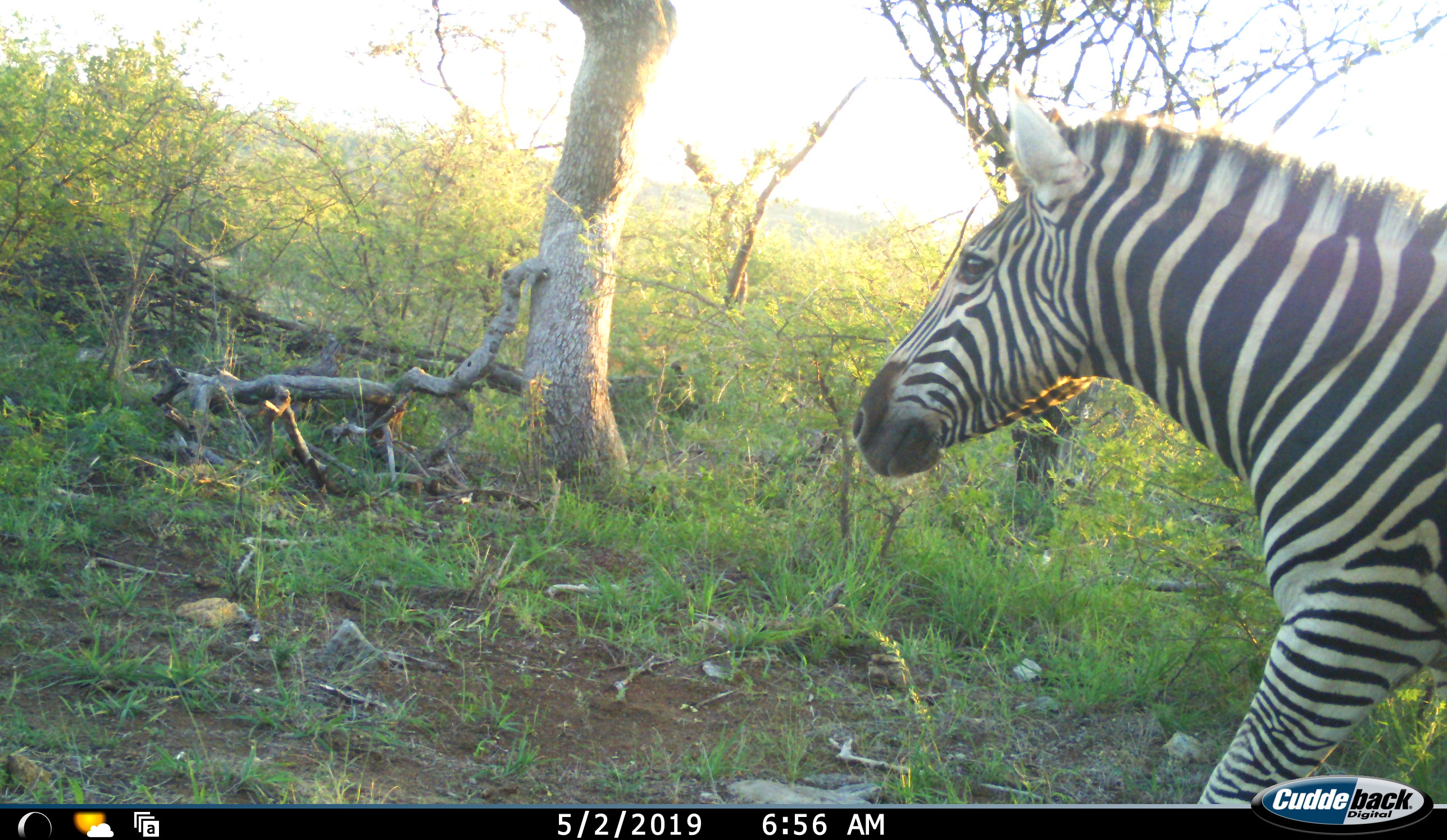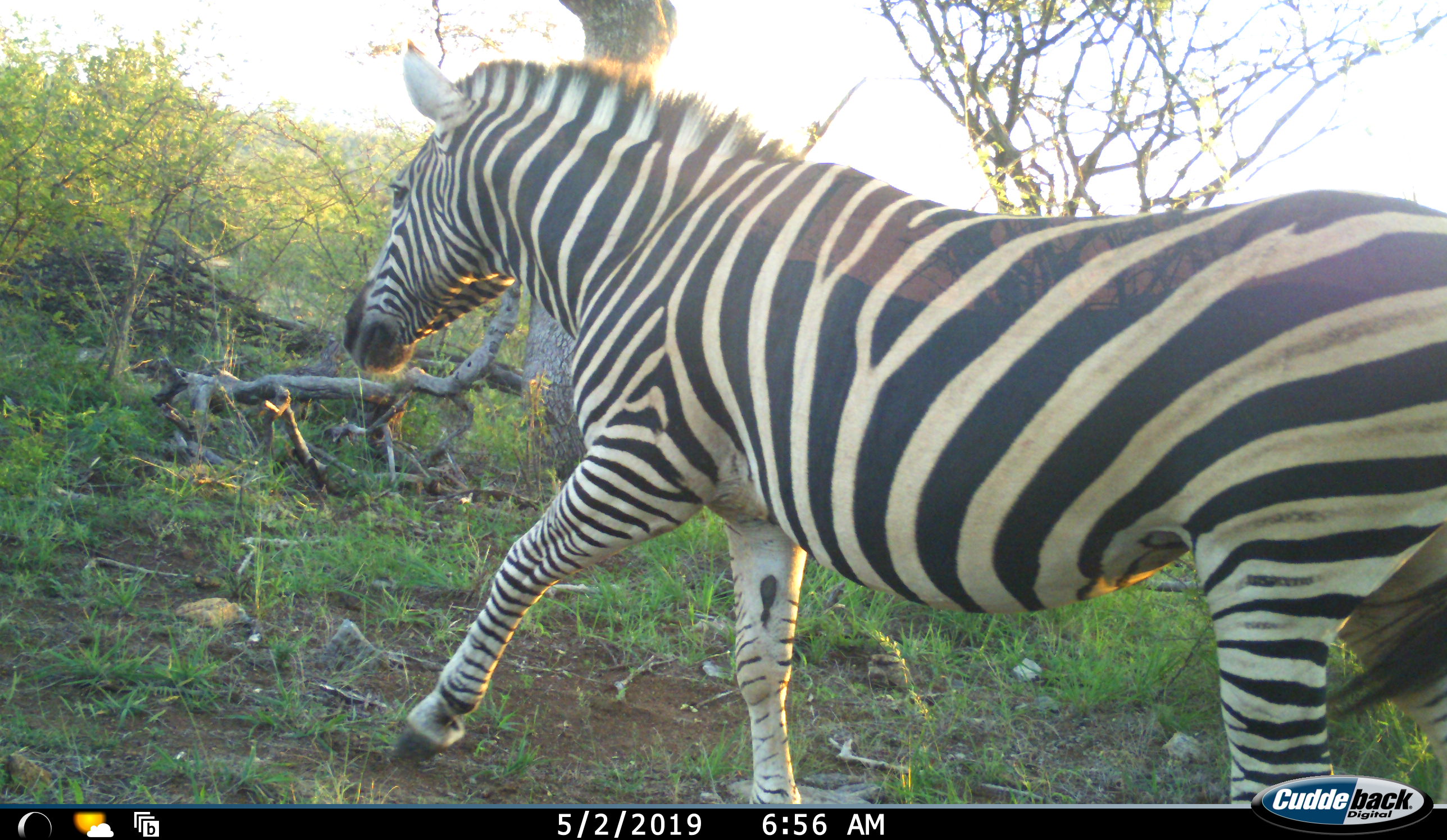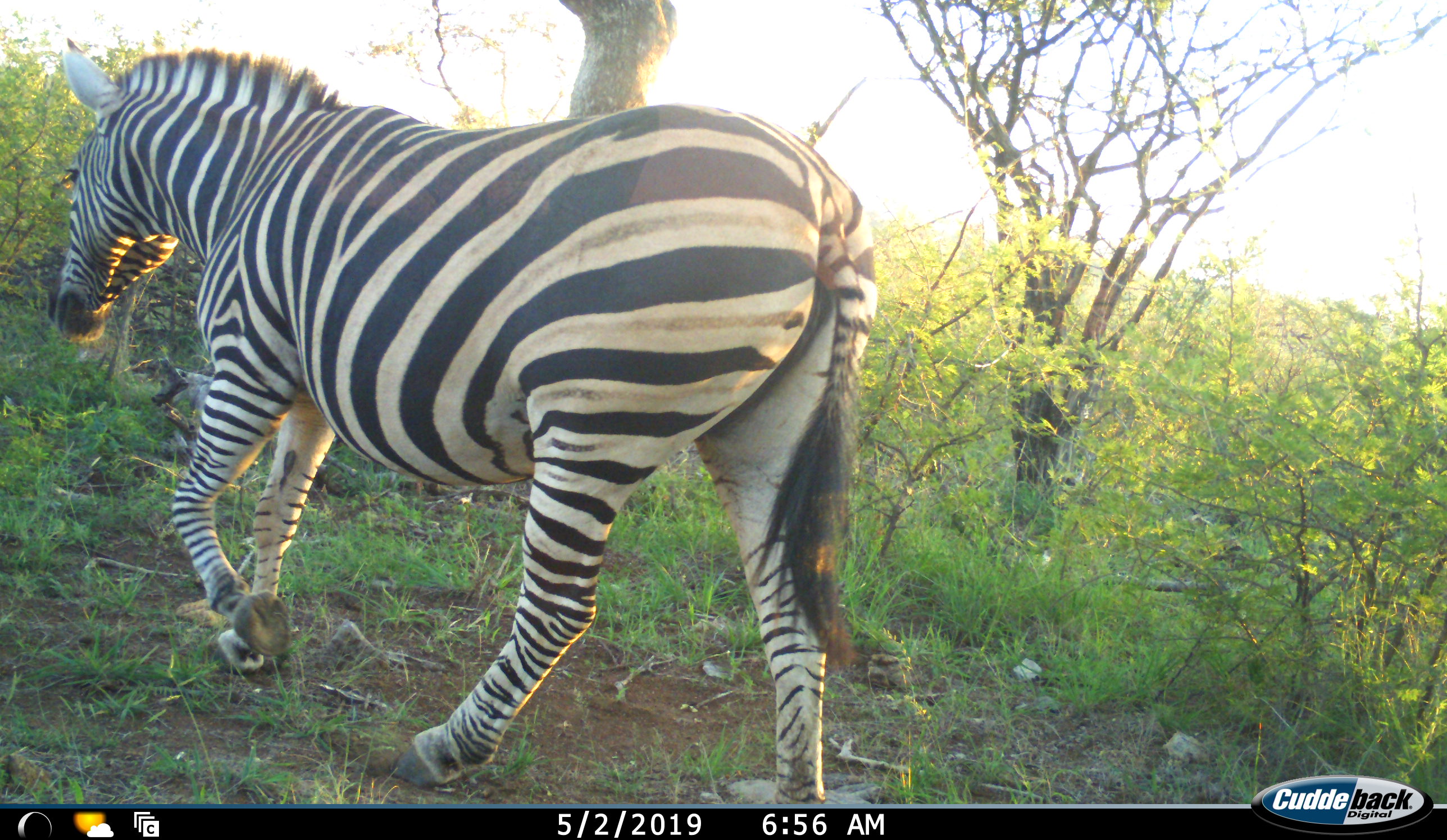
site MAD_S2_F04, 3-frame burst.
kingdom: Animalia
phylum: Chordata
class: Mammalia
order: Perissodactyla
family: Equidae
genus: Equus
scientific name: Equus quagga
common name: plains zebra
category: zebraplains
Zebraplains (plains zebra) (Equus quagga), count 1. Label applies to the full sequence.